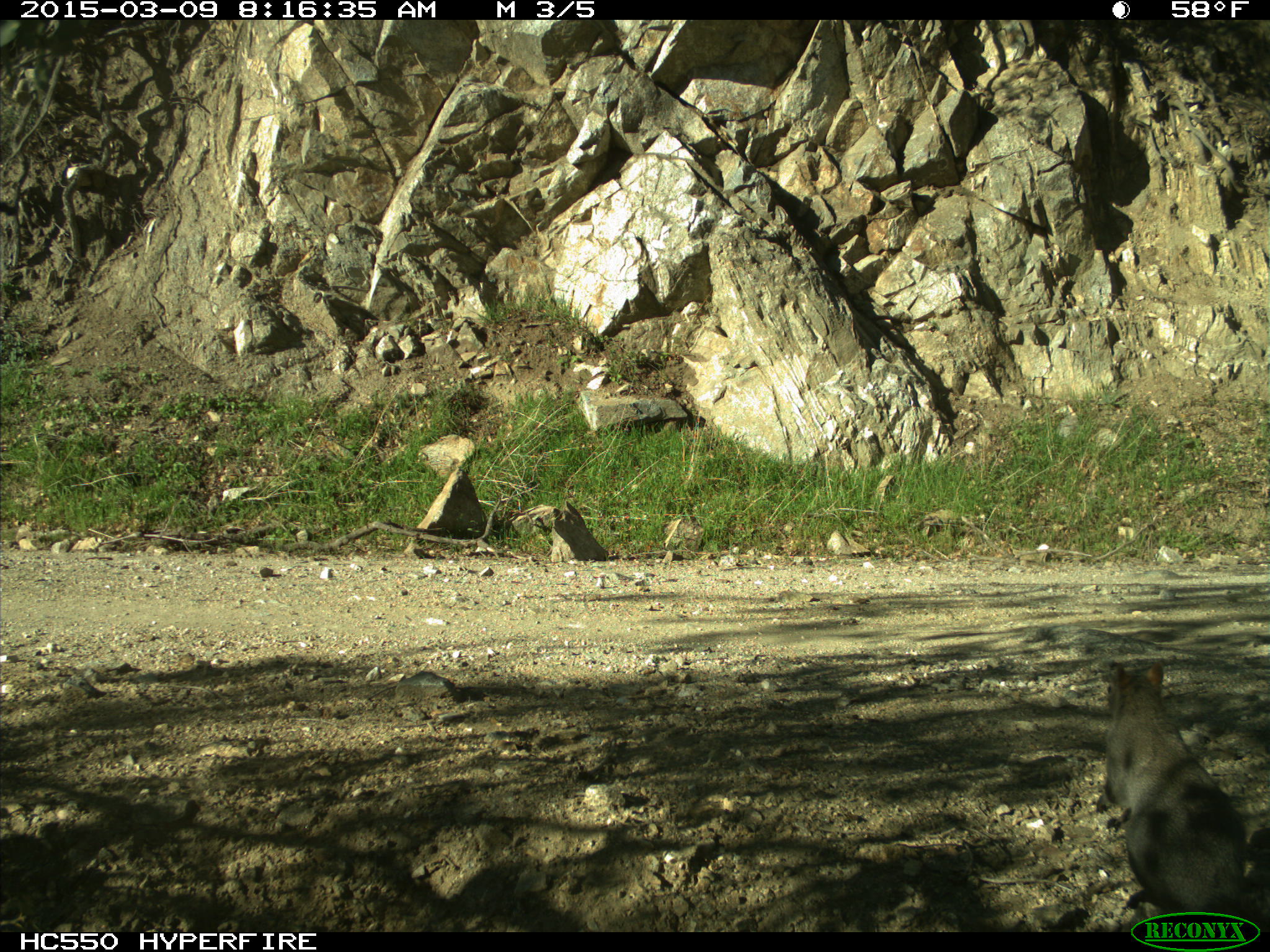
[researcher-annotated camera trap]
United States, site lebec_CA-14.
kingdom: Animalia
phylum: Chordata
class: Mammalia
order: Rodentia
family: Sciuridae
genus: Sciurus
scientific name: Sciurus carolinensis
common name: eastern gray squirrel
Sciurus carolinensis (eastern gray squirrel).